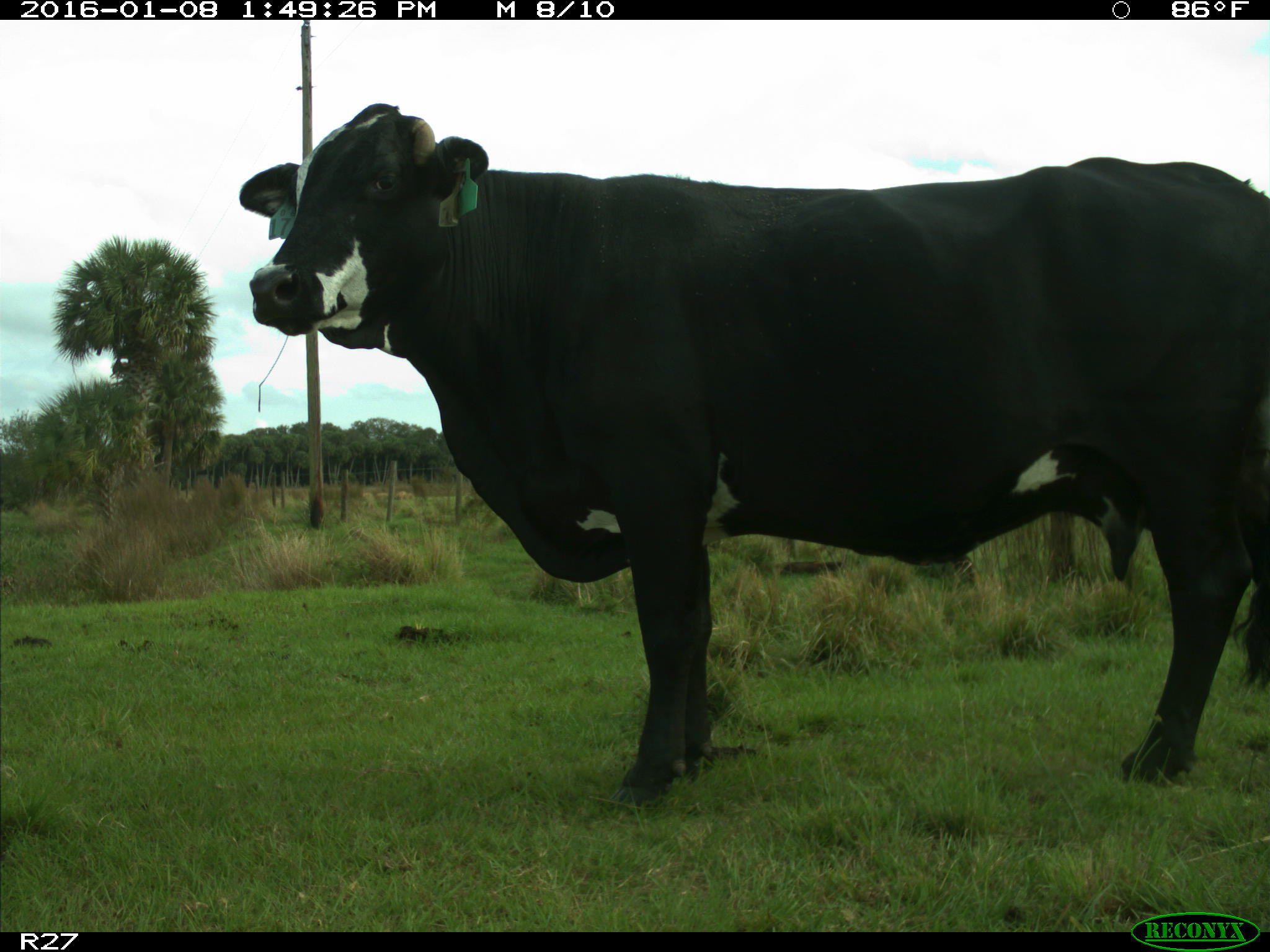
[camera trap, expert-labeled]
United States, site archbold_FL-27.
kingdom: Animalia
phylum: Chordata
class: Mammalia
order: Artiodactyla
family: Bovidae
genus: Bos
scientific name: Bos taurus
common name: domestic cow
Bos taurus (domestic cow).